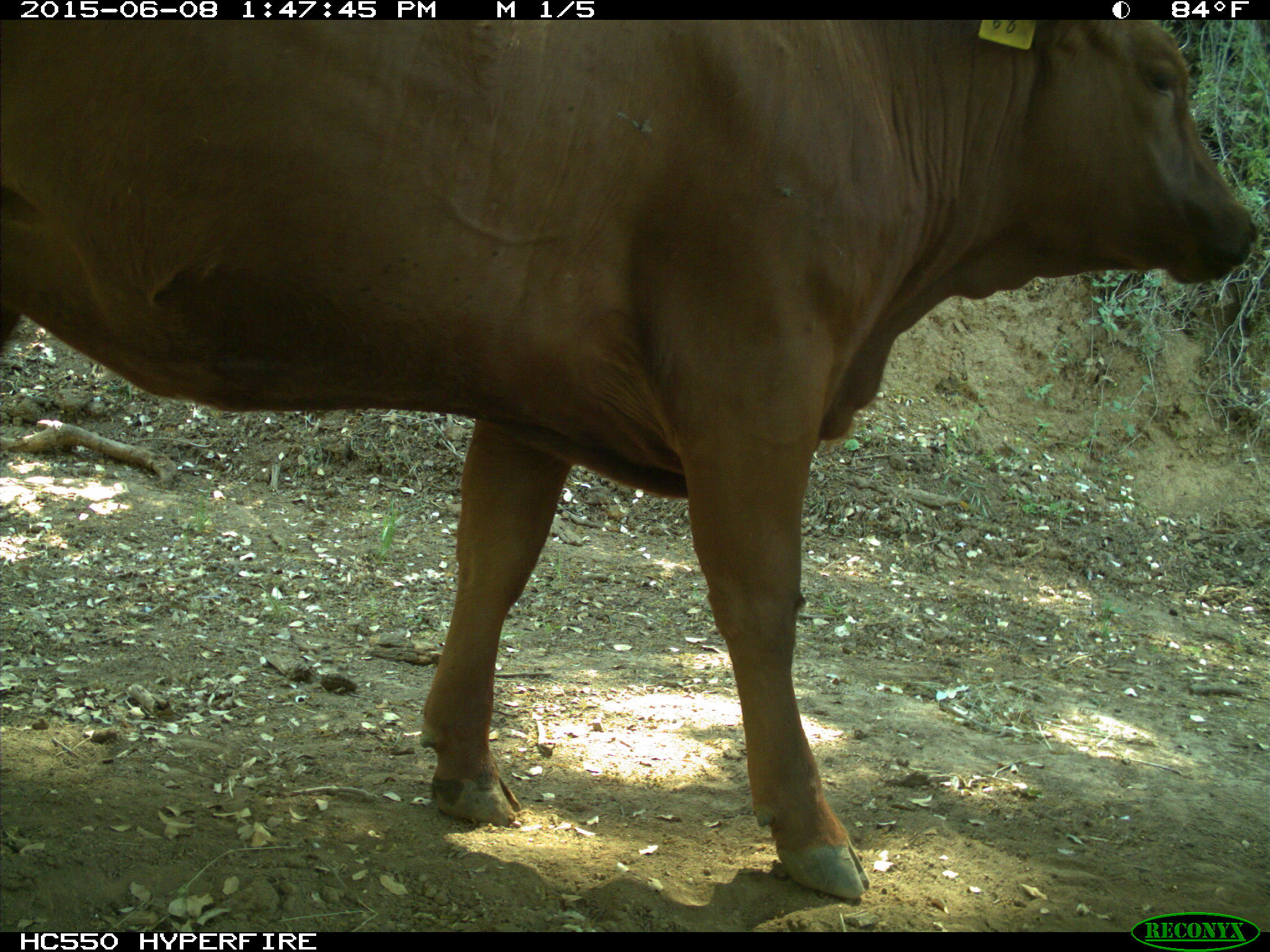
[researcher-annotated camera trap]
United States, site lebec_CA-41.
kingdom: Animalia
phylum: Chordata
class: Mammalia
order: Artiodactyla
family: Bovidae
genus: Bos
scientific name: Bos taurus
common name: domestic cow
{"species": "Bos taurus (domestic cow)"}